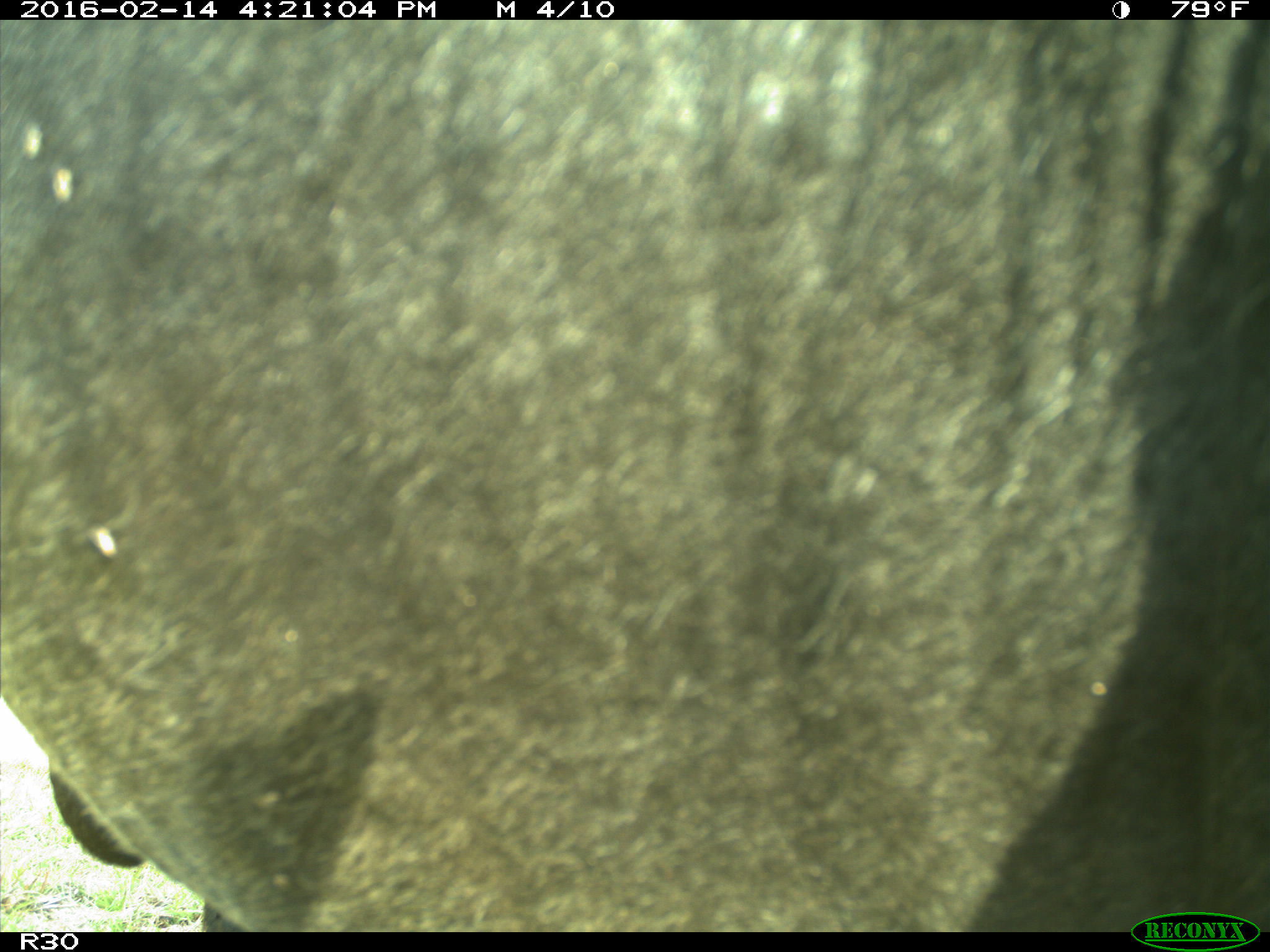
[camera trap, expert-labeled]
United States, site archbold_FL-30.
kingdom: Animalia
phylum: Chordata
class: Mammalia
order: Artiodactyla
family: Bovidae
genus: Bos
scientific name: Bos taurus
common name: domestic cow